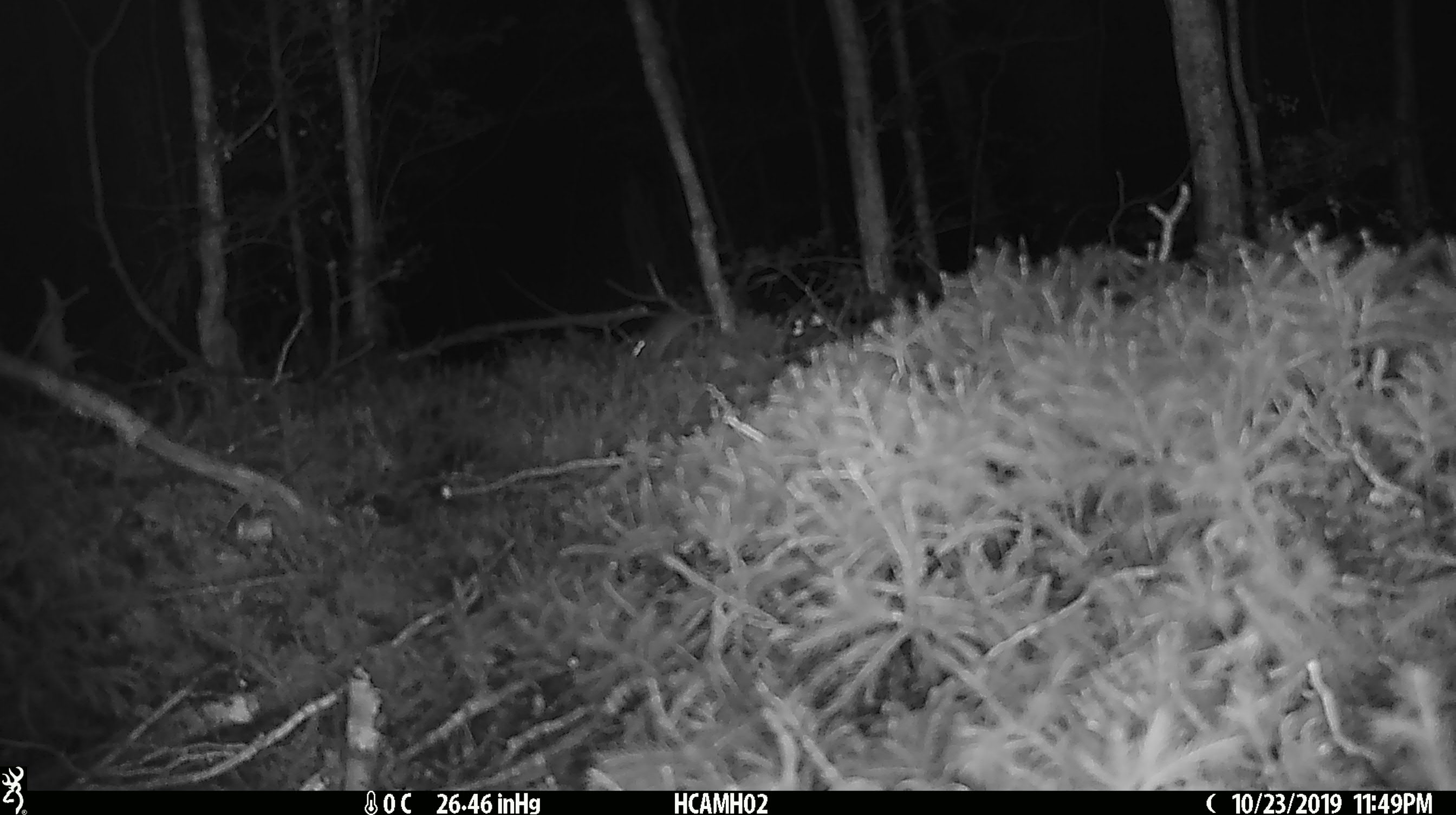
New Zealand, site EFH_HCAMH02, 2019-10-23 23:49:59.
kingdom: Animalia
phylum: Chordata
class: Mammalia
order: Rodentia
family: Muridae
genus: Mus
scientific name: Mus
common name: mouse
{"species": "mouse (Mus)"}